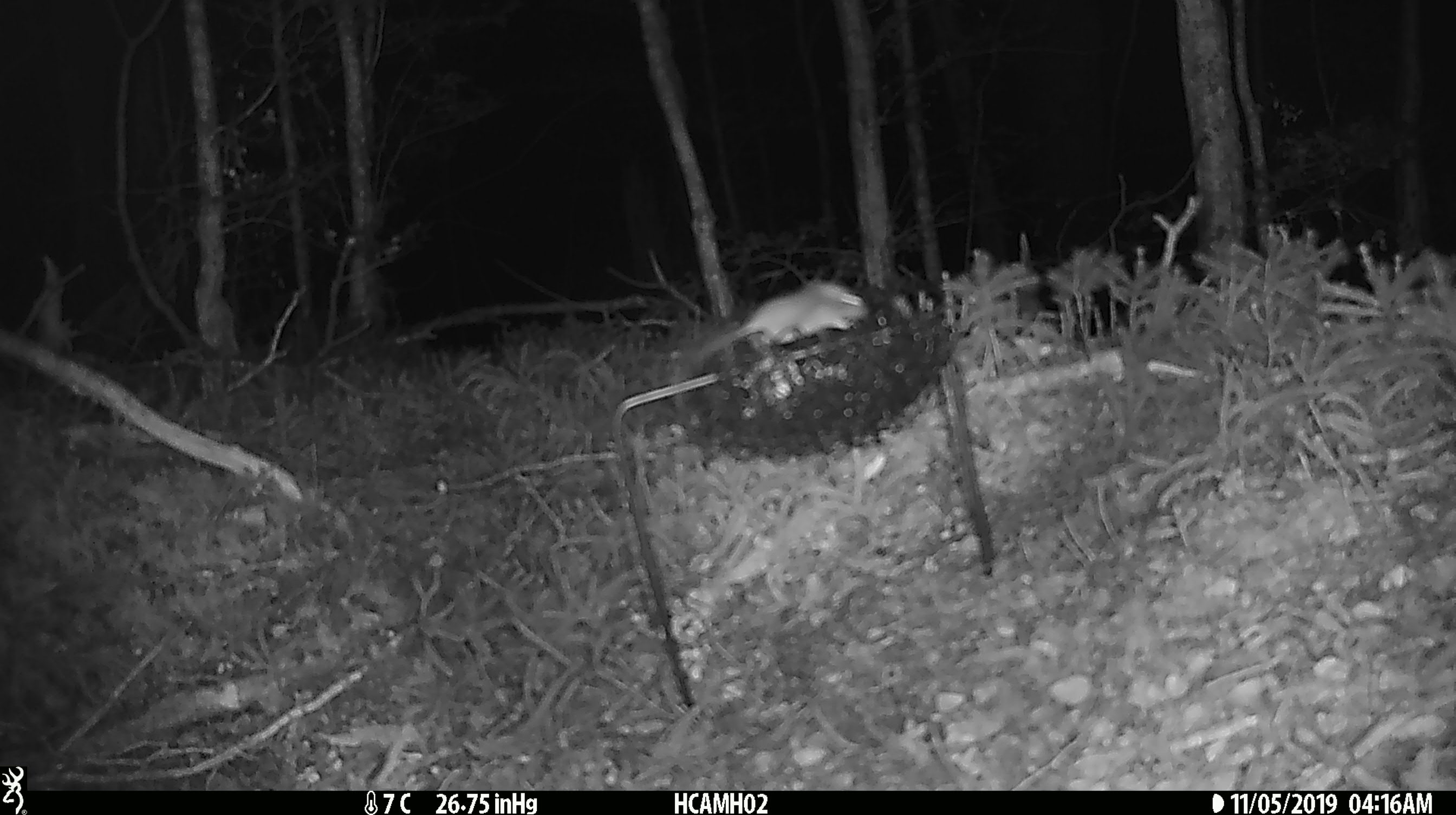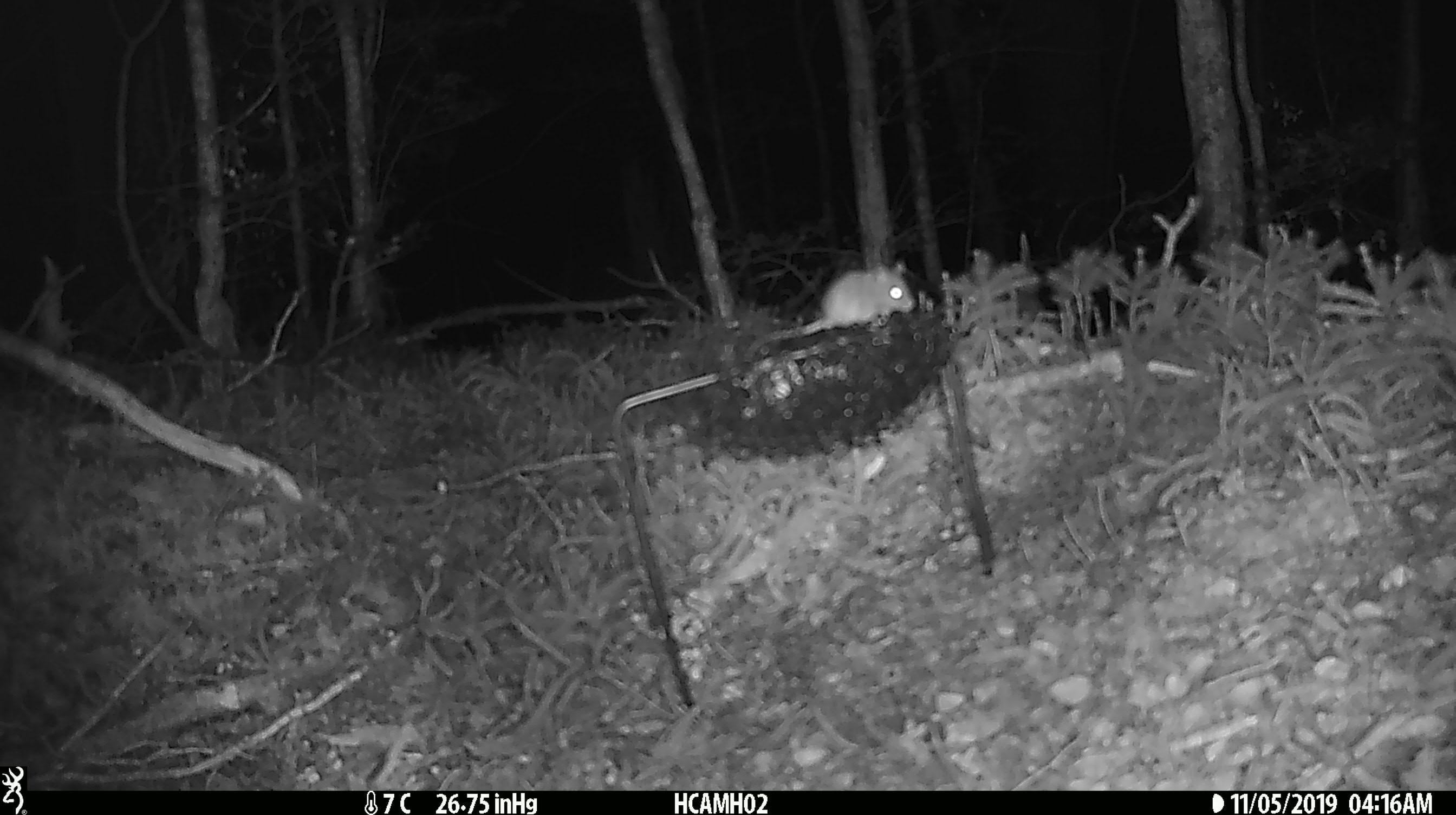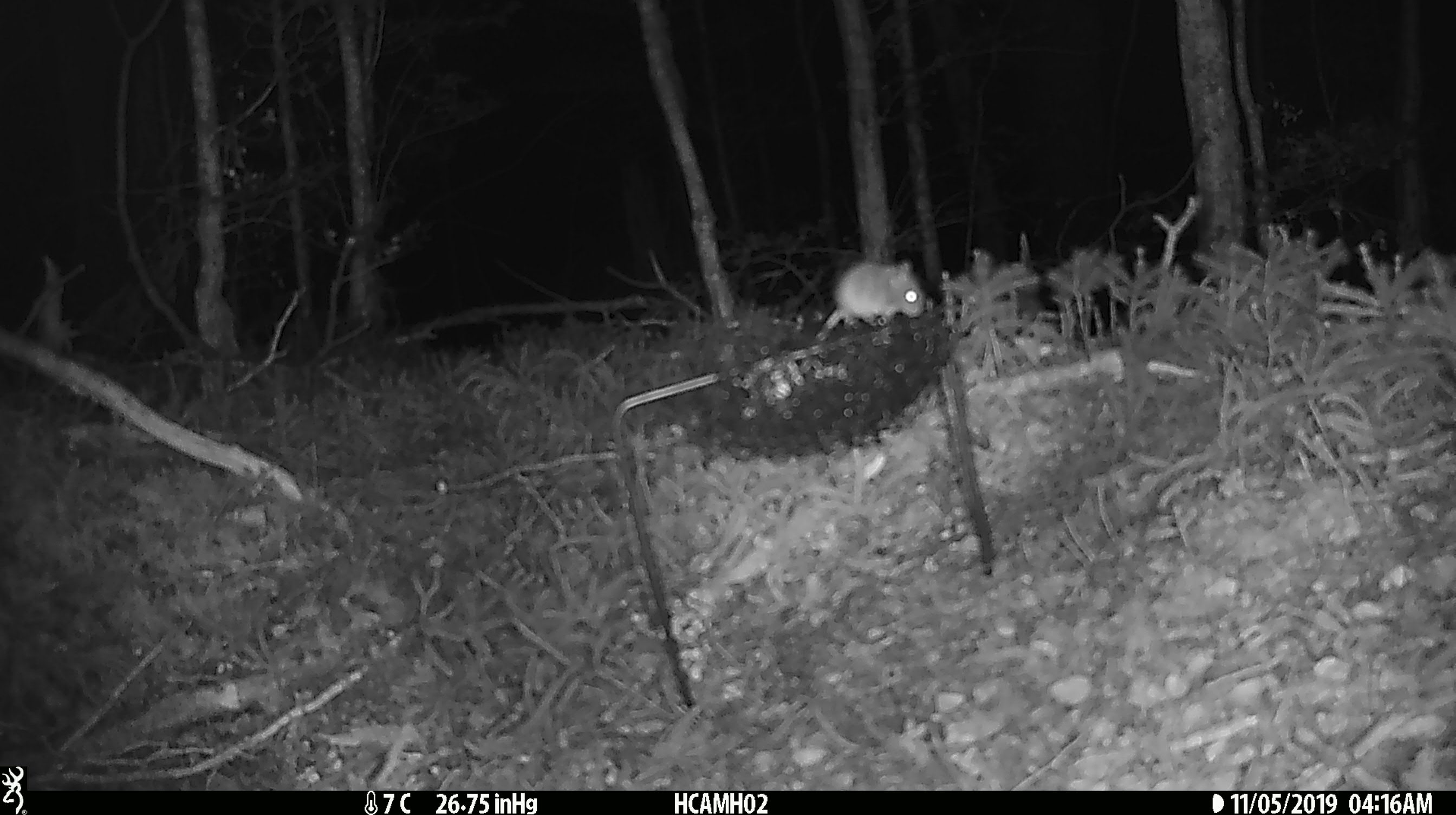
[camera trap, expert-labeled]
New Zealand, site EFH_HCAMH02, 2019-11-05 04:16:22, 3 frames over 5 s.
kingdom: Animalia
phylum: Chordata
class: Mammalia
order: Rodentia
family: Muridae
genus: Mus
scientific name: Mus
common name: mouse